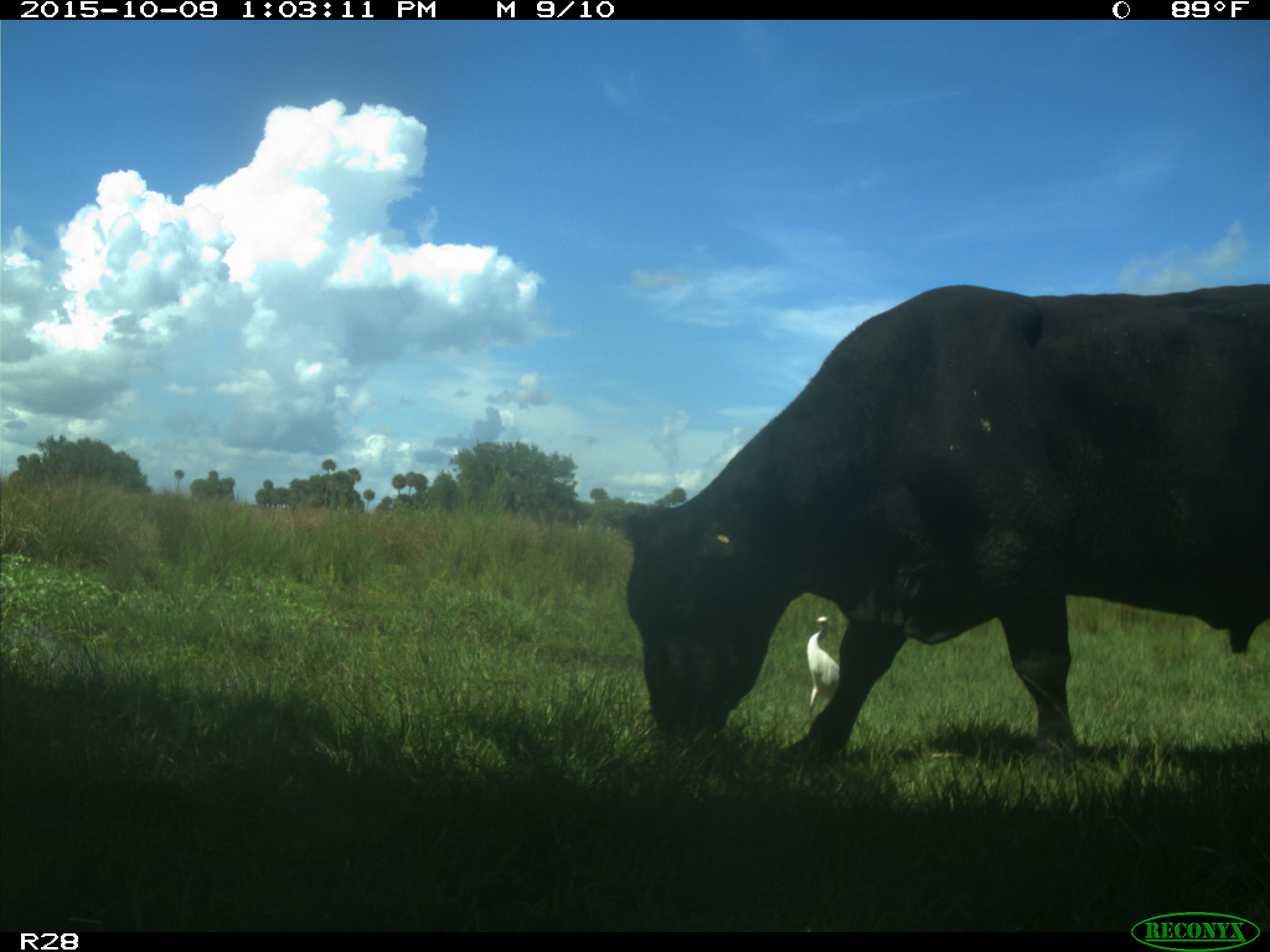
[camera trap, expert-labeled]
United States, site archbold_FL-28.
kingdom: Animalia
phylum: Chordata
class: Mammalia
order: Artiodactyla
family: Bovidae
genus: Bos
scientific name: Bos taurus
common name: domestic cow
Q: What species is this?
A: Bos taurus (domestic cow).